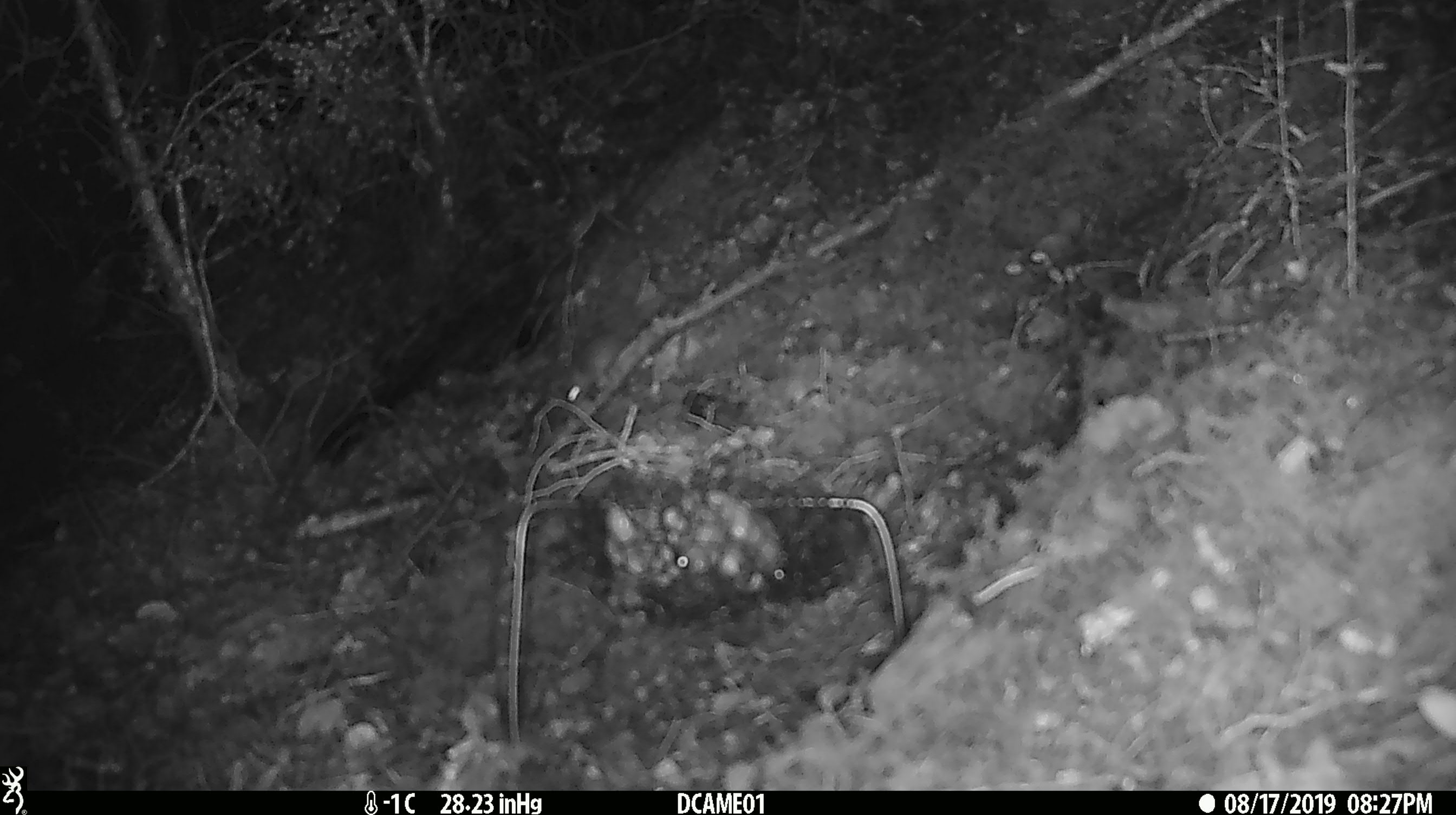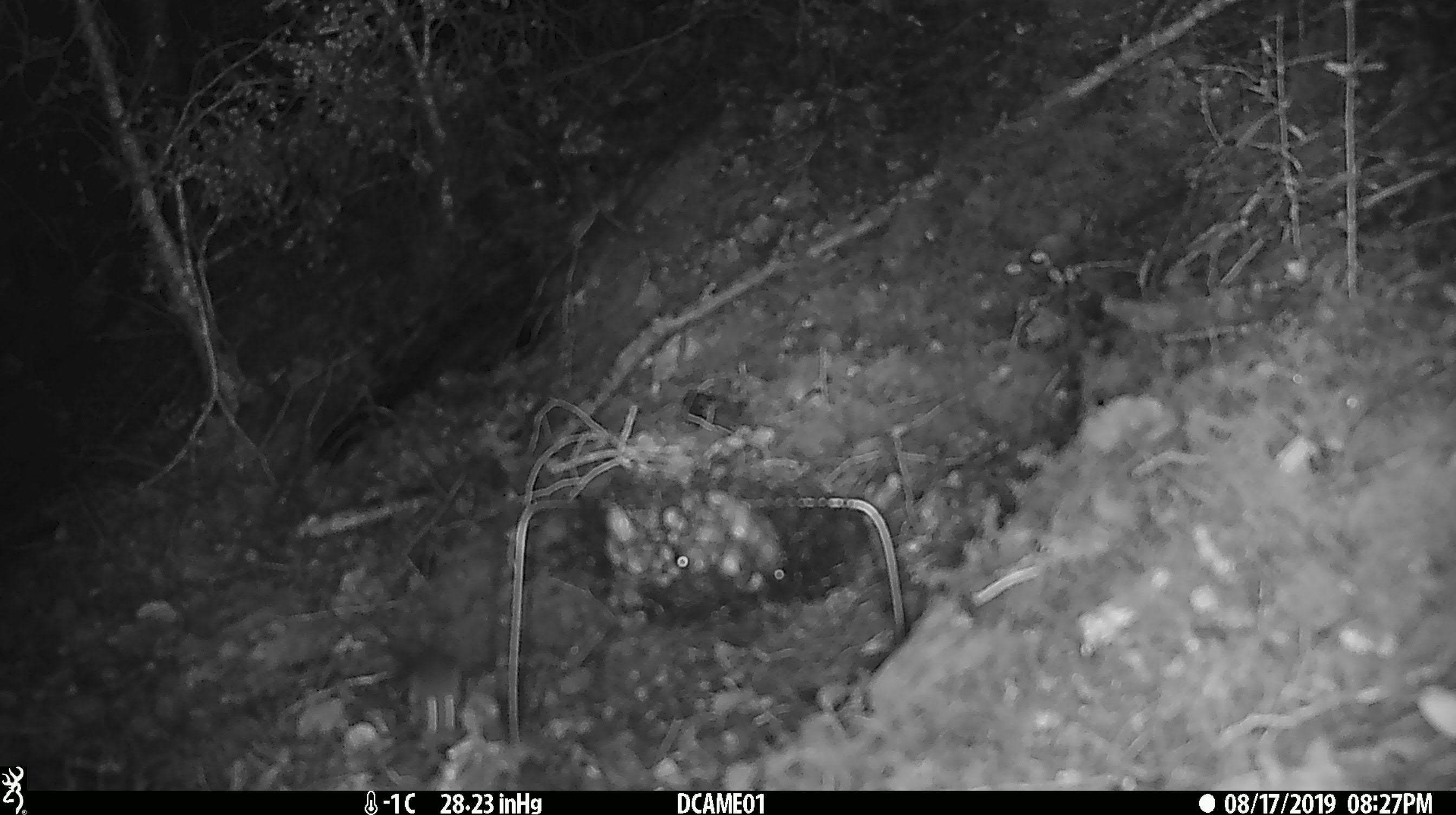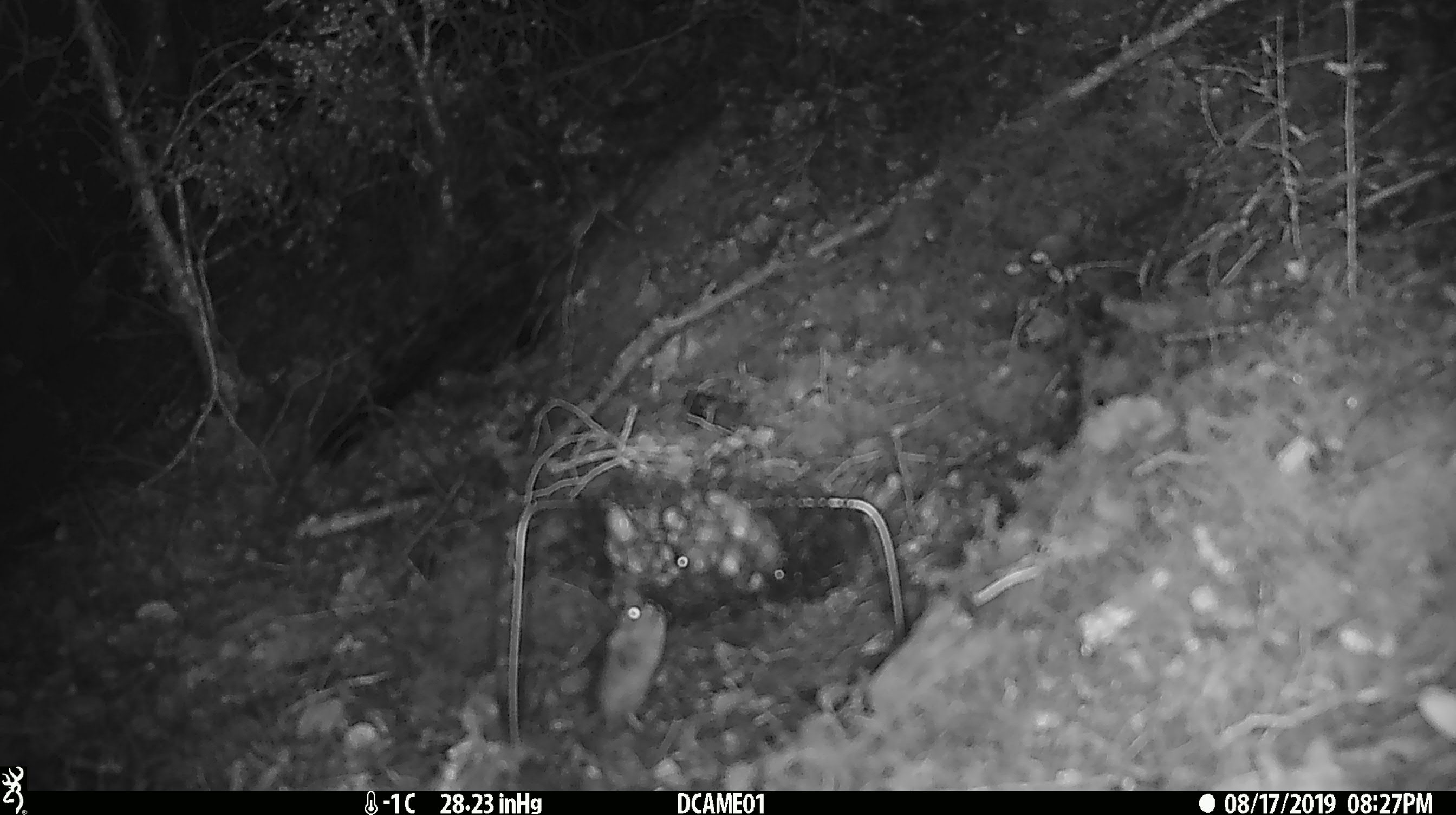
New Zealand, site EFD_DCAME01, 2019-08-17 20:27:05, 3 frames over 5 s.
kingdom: Animalia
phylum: Chordata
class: Mammalia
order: Rodentia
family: Muridae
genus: Mus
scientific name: Mus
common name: mouse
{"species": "mouse (Mus)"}